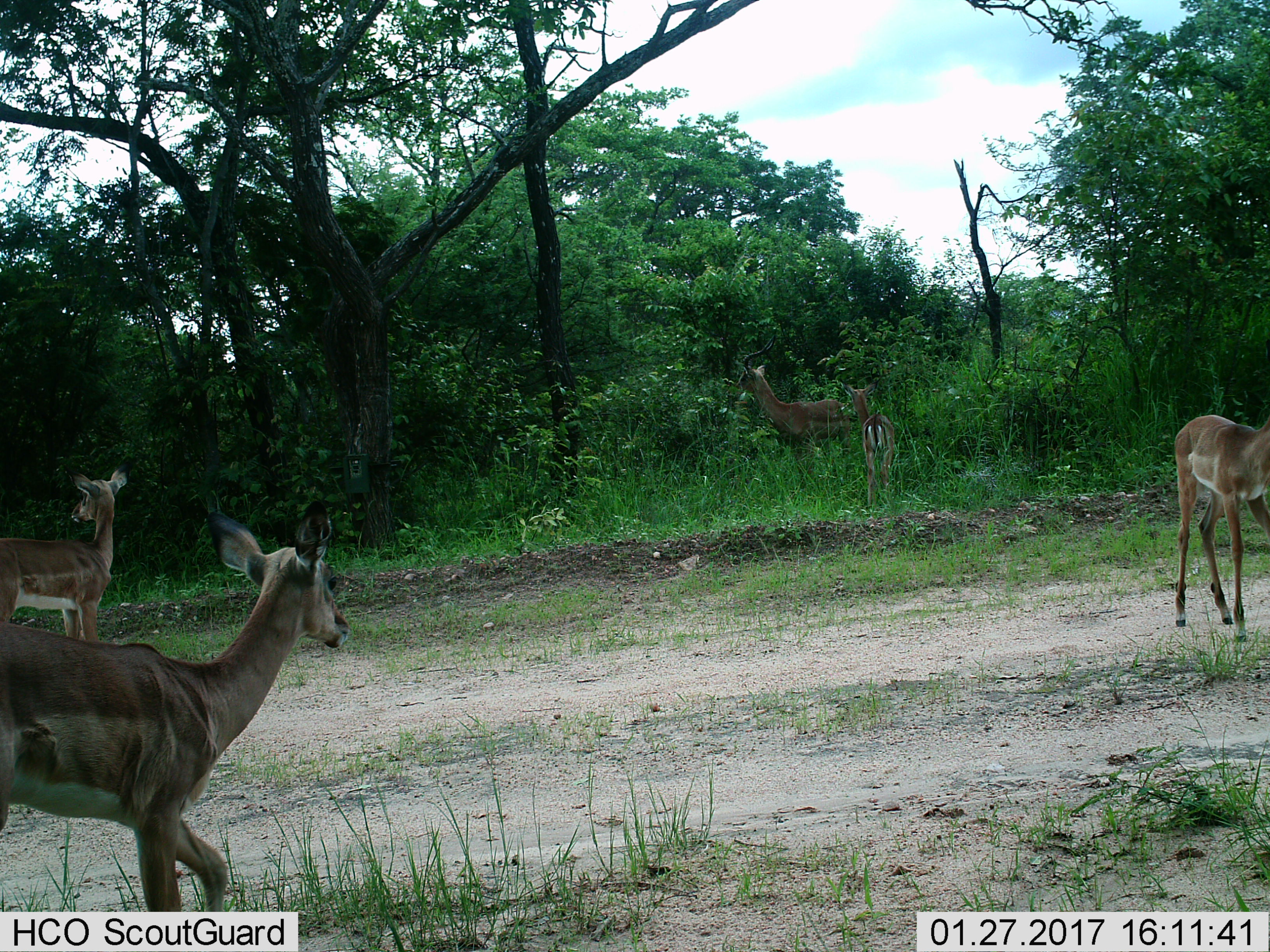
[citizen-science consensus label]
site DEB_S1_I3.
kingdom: Animalia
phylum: Chordata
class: Mammalia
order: Artiodactyla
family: Bovidae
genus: Aepyceros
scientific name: Aepyceros melampus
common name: impala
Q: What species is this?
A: Impala (Aepyceros melampus).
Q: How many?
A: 5.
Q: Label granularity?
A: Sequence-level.